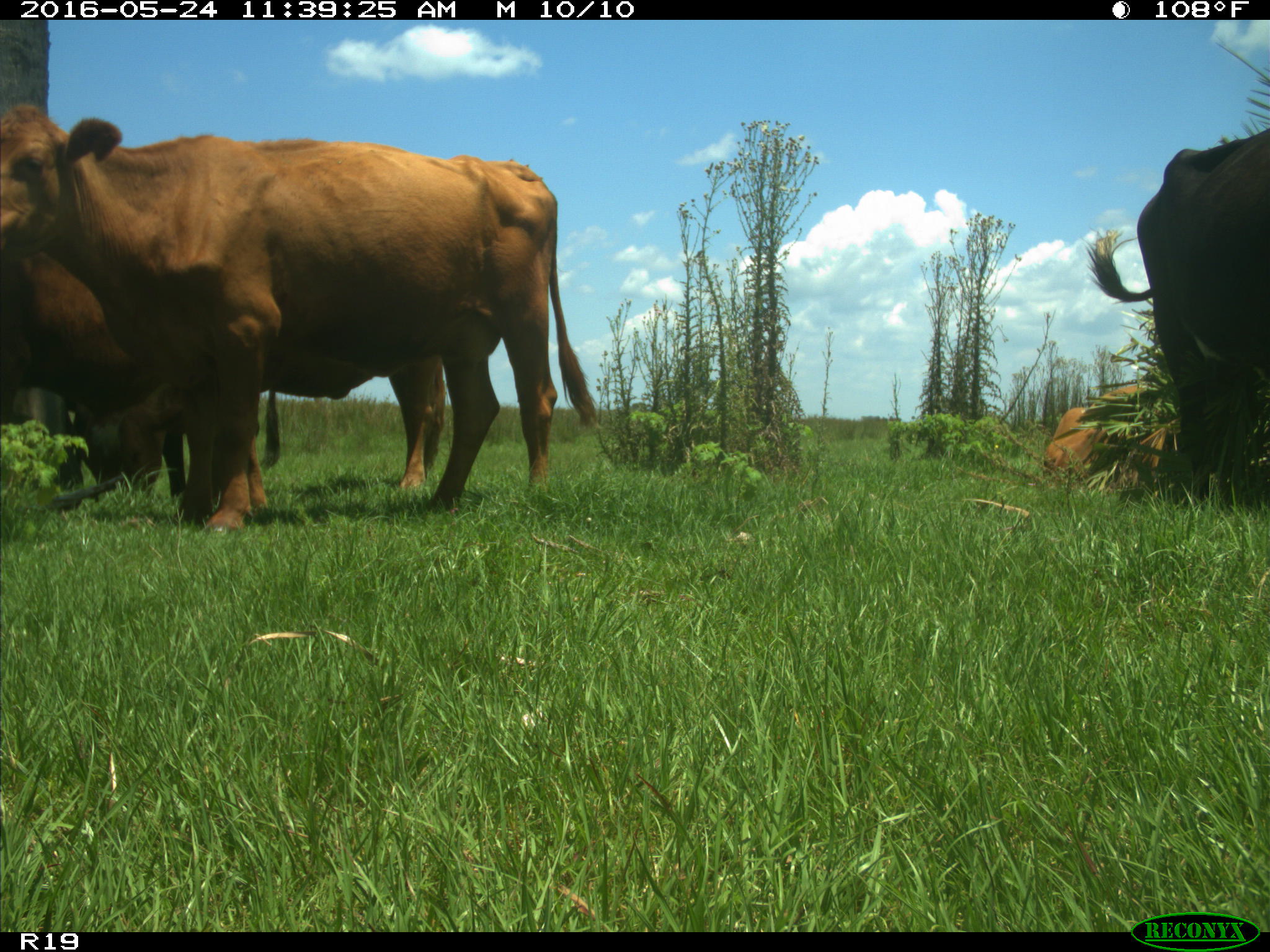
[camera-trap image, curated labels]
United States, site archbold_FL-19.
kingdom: Animalia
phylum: Chordata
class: Mammalia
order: Artiodactyla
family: Bovidae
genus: Bos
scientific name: Bos taurus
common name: domestic cow